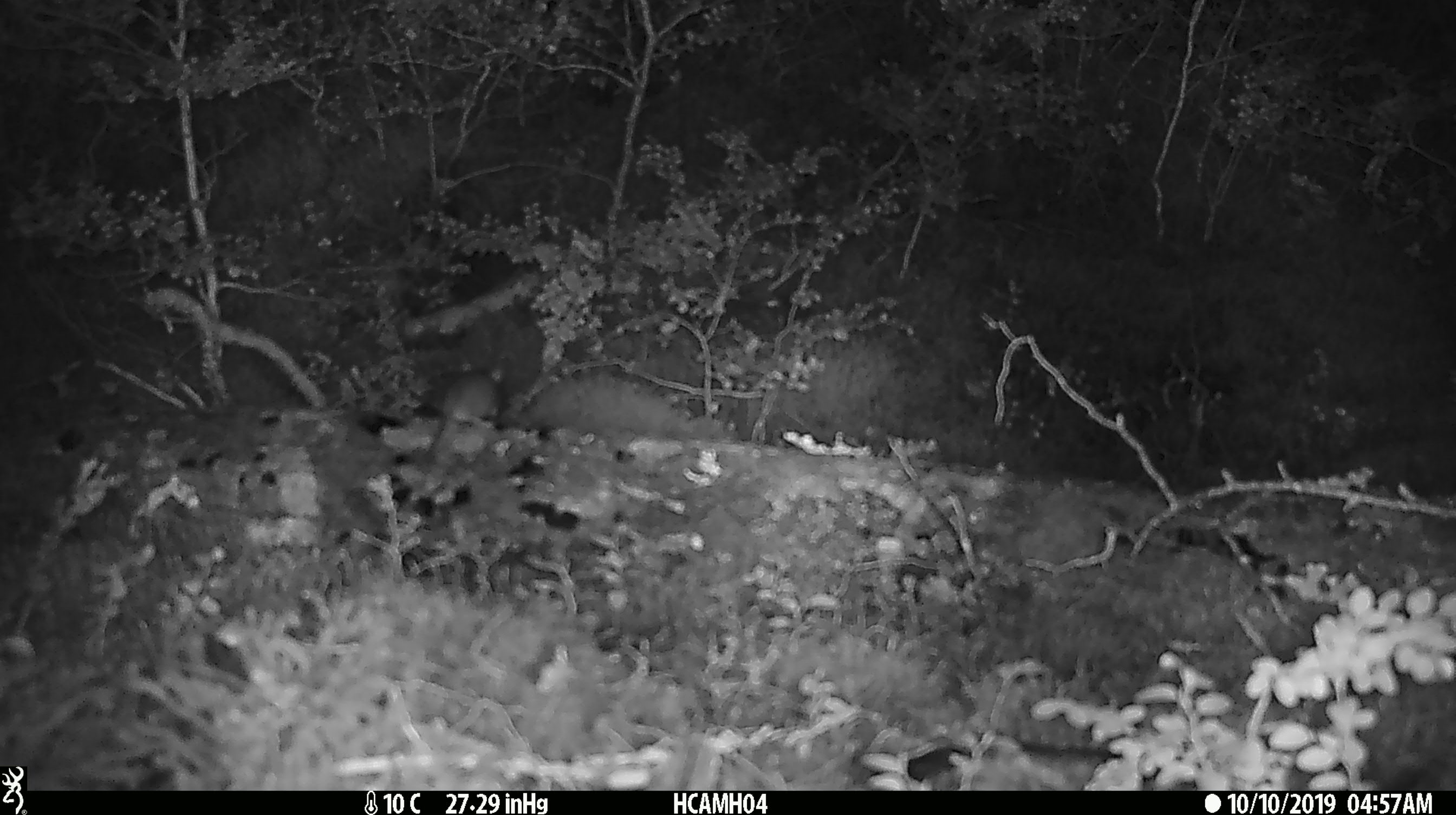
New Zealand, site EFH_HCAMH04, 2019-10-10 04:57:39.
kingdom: Animalia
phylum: Chordata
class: Mammalia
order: Rodentia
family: Muridae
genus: Mus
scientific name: Mus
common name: mouse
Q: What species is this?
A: Mouse (Mus).